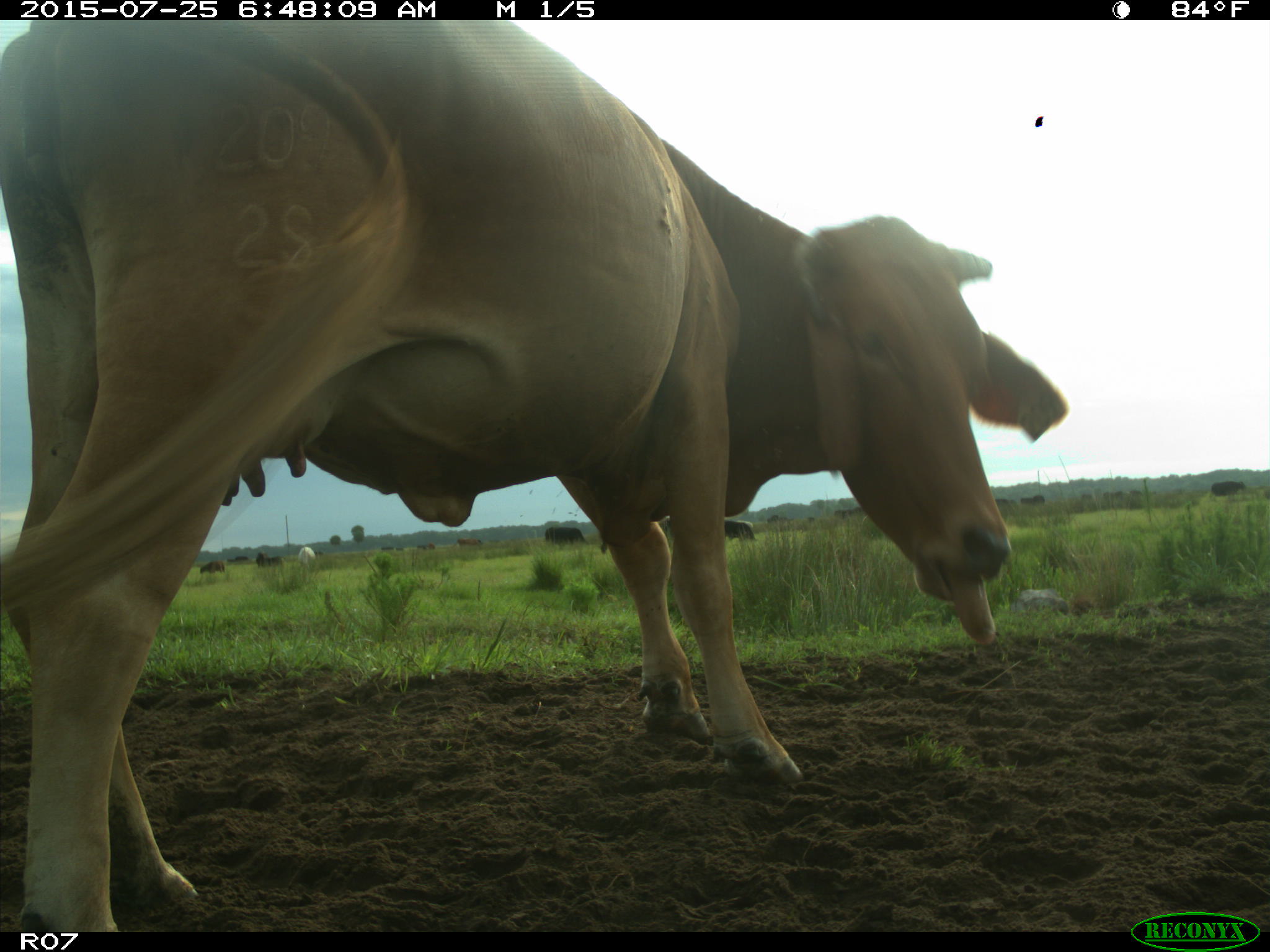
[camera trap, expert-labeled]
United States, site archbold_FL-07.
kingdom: Animalia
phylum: Chordata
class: Mammalia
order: Artiodactyla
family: Bovidae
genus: Bos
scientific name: Bos taurus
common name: domestic cow